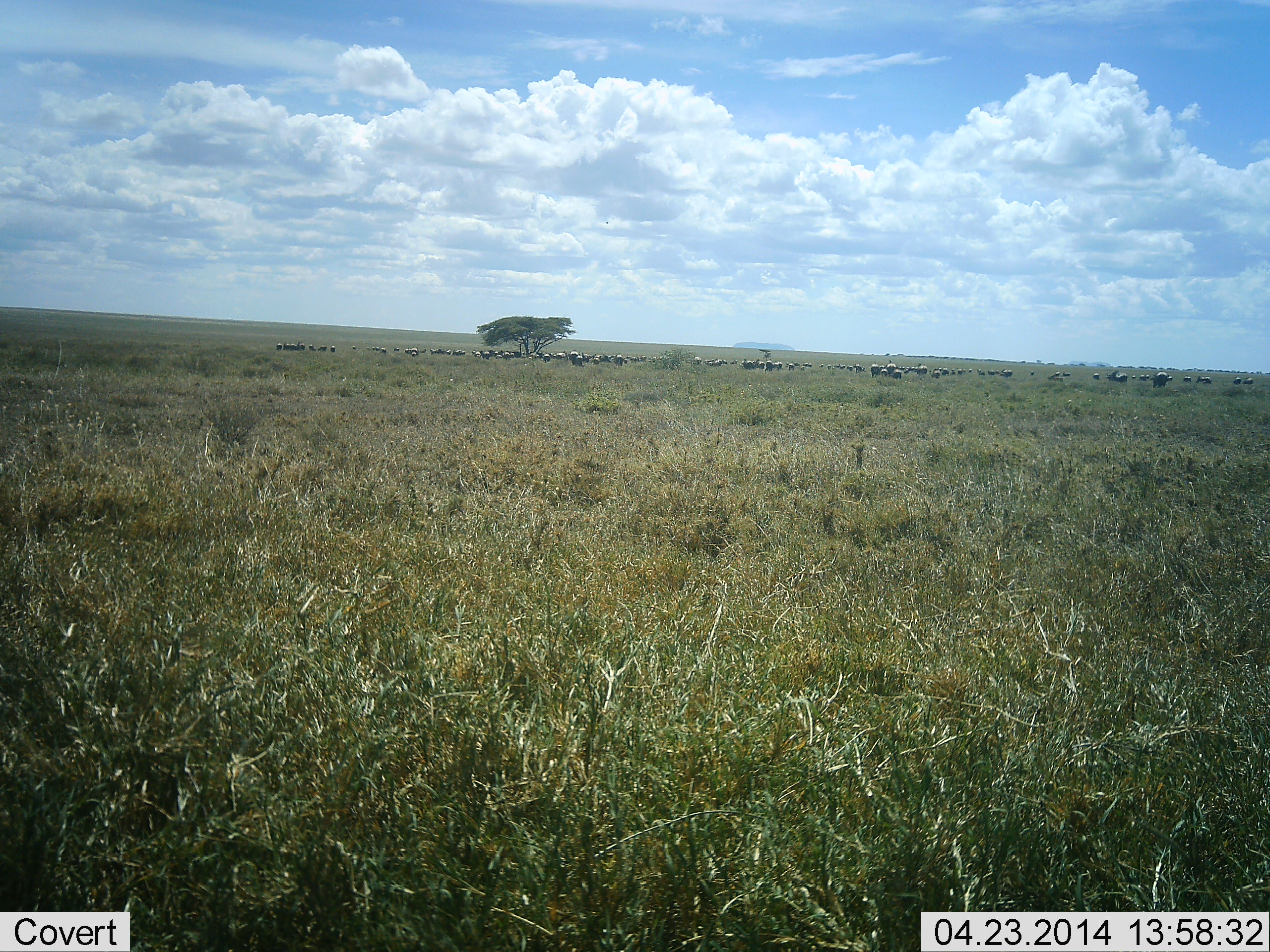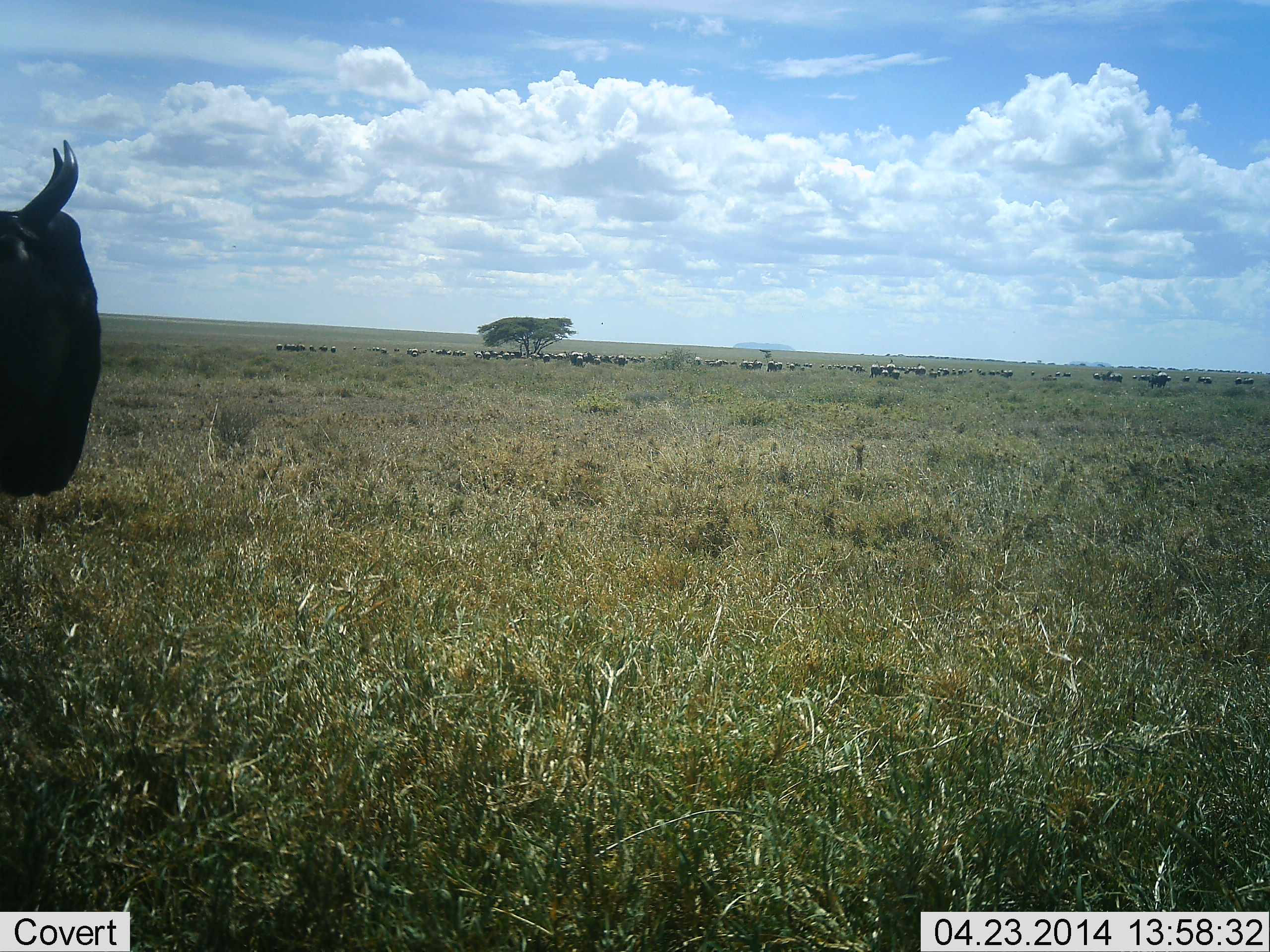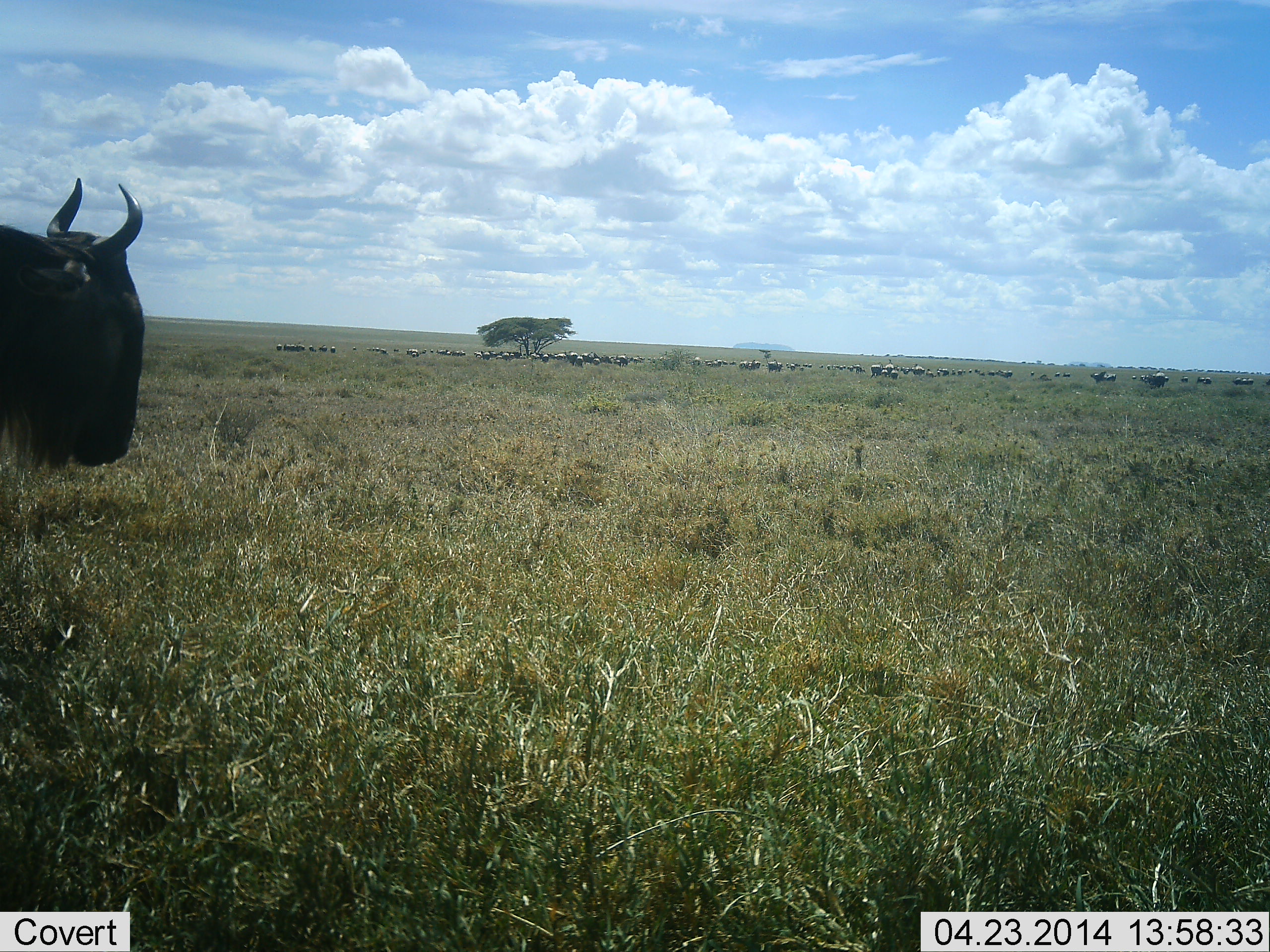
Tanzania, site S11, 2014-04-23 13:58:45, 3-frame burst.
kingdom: Animalia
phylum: Chordata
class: Mammalia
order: Artiodactyla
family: Bovidae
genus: Connochaetes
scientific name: Connochaetes taurinus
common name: blue wildebeest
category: wildebeest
Wildebeest (blue wildebeest) (Connochaetes taurinus), count 51+. Behavior (volunteer vote fractions): standing 70%, resting 0%, moving 50%, interacting 0%. Young present (vote fraction): 0%. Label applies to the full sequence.